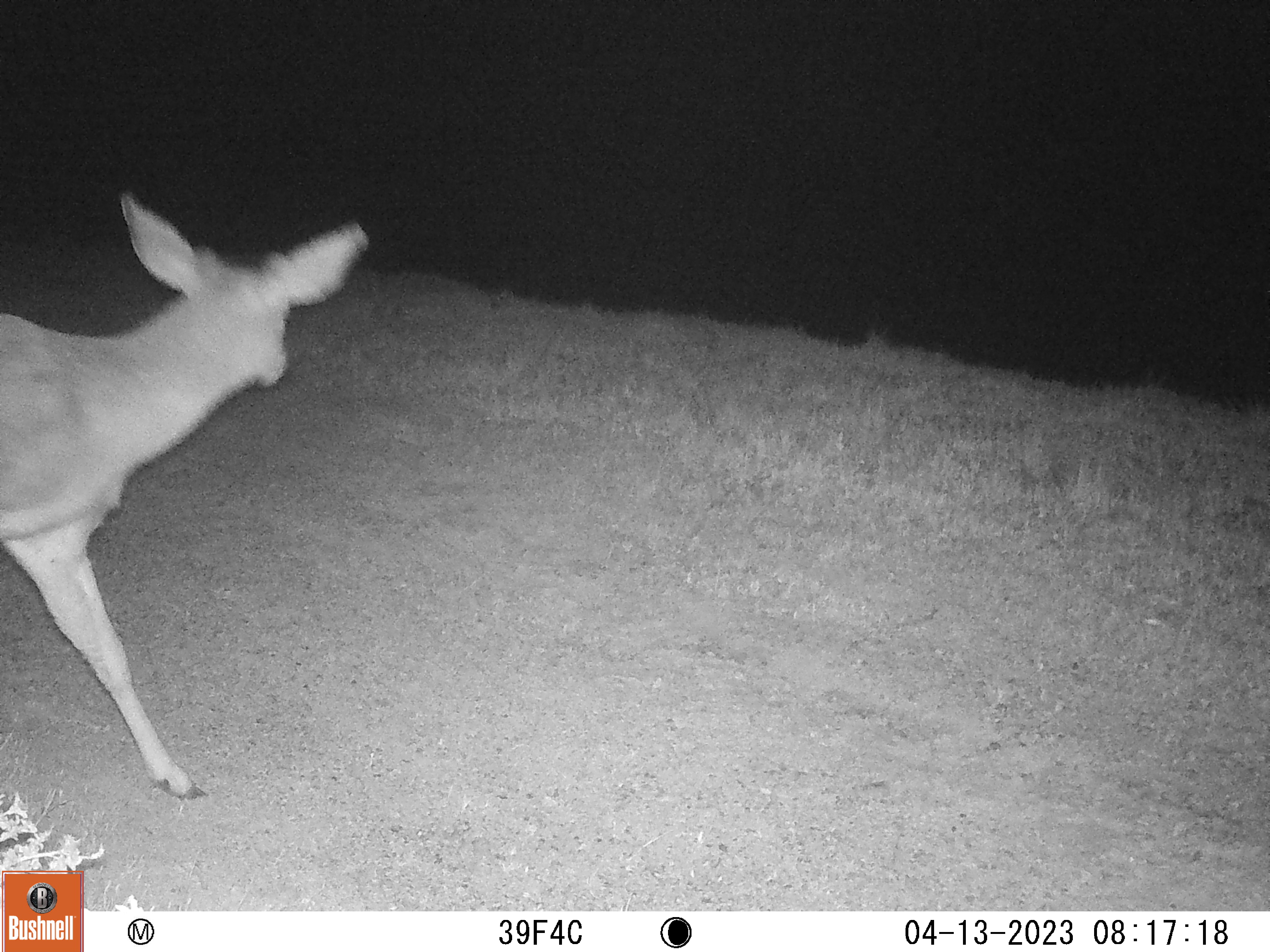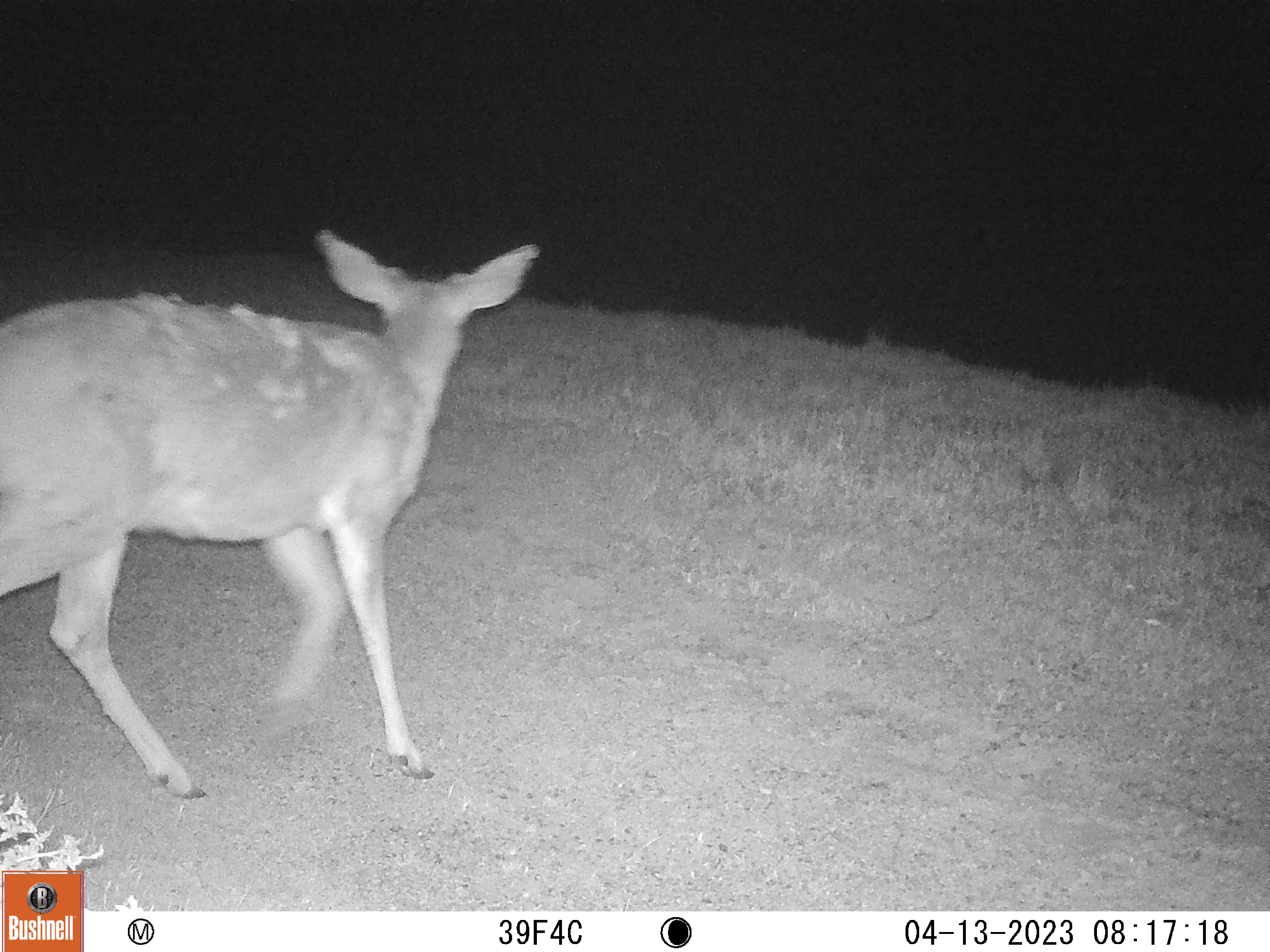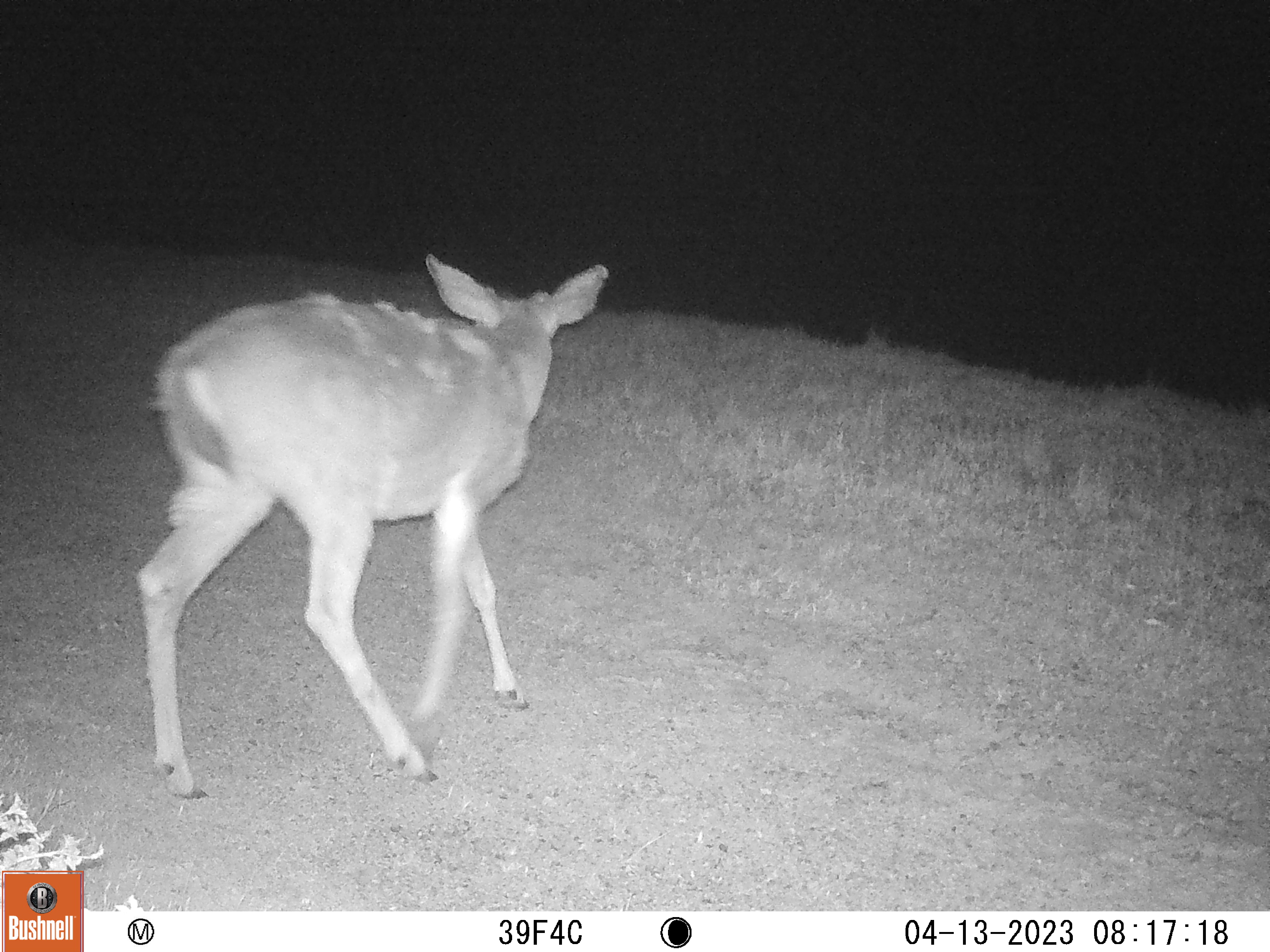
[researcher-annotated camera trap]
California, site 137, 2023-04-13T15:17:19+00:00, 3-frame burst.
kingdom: Animalia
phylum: Chordata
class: Mammalia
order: Artiodactyla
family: Cervidae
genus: Odocoileus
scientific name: Odocoileus hemionus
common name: mule deer